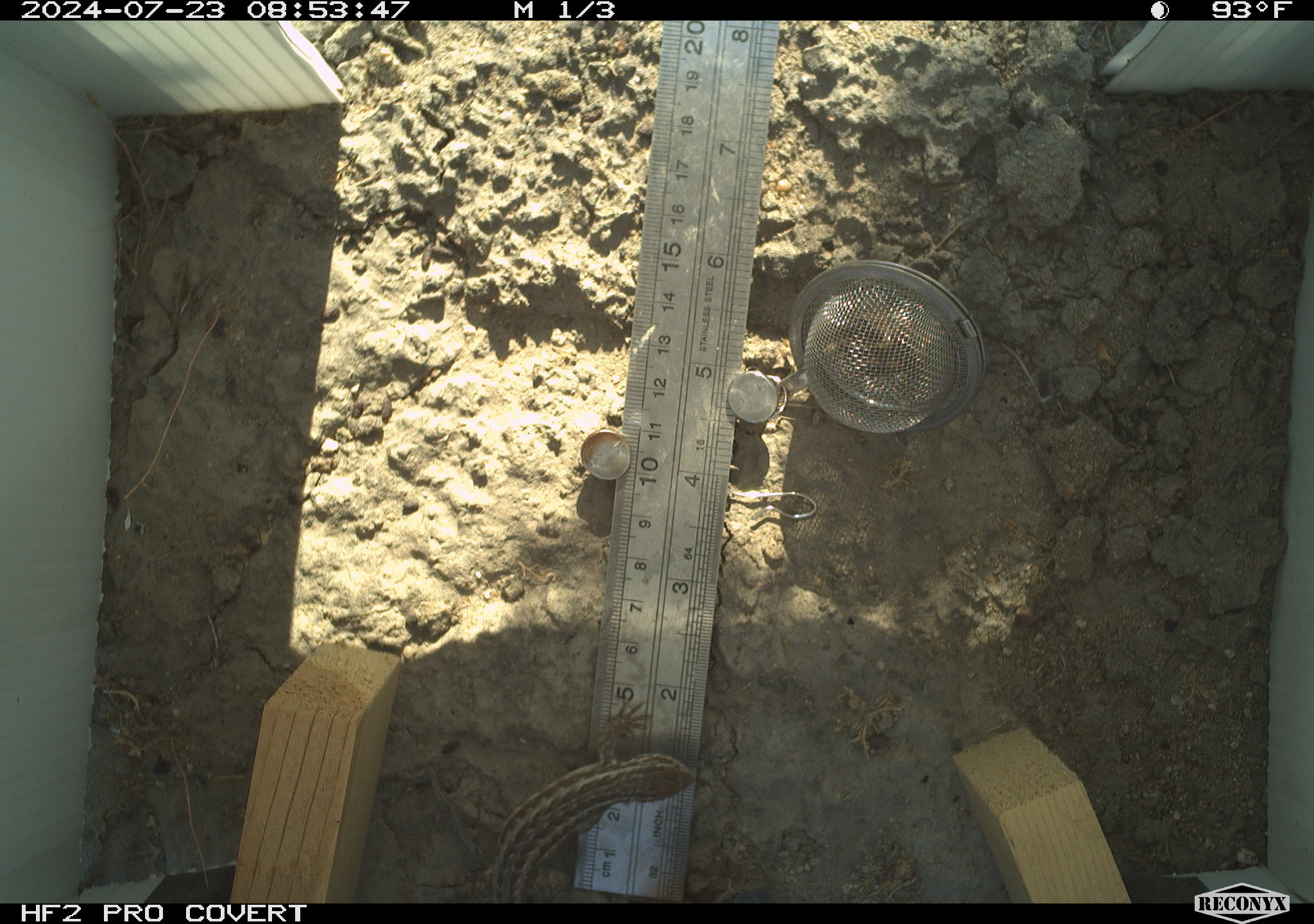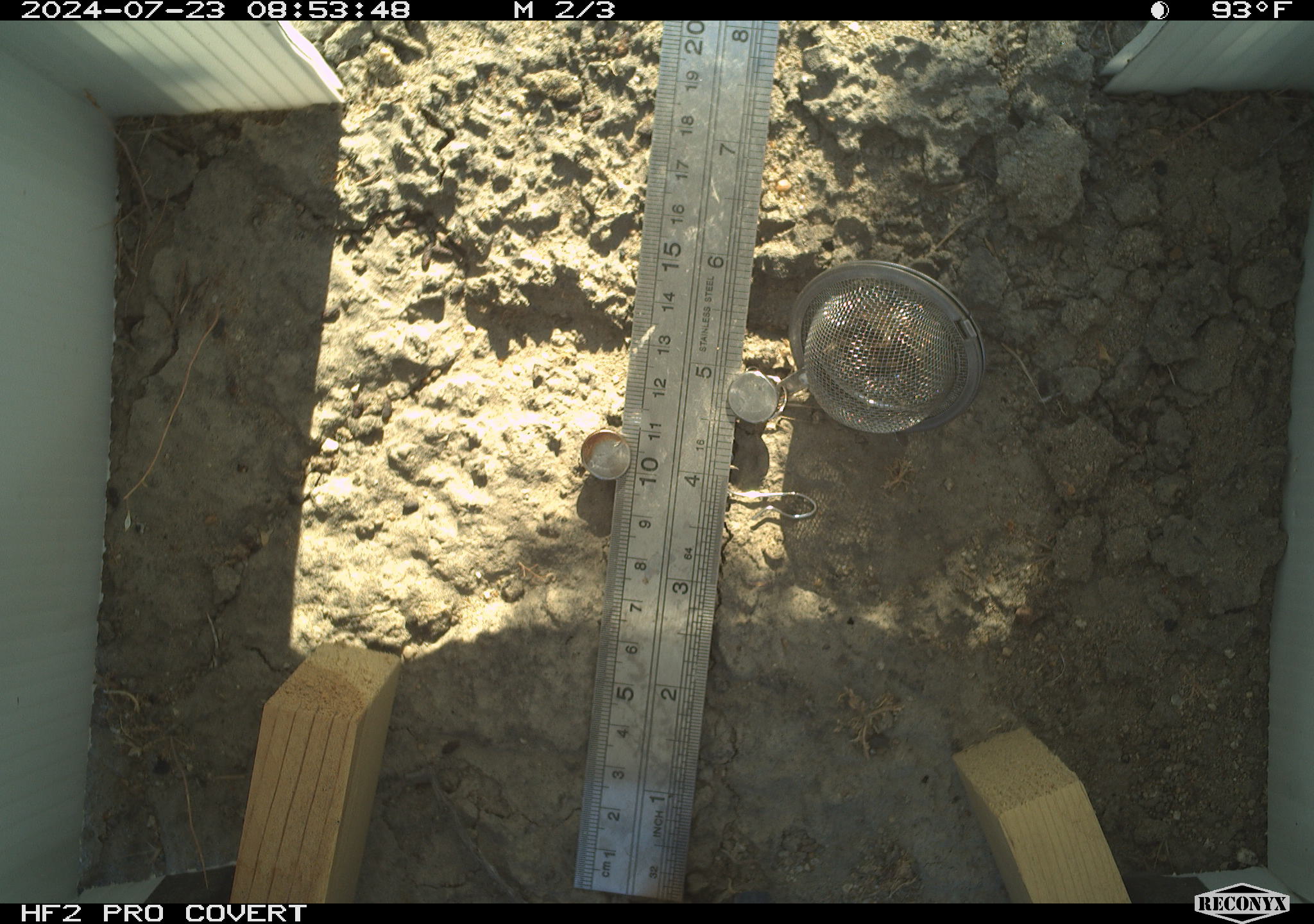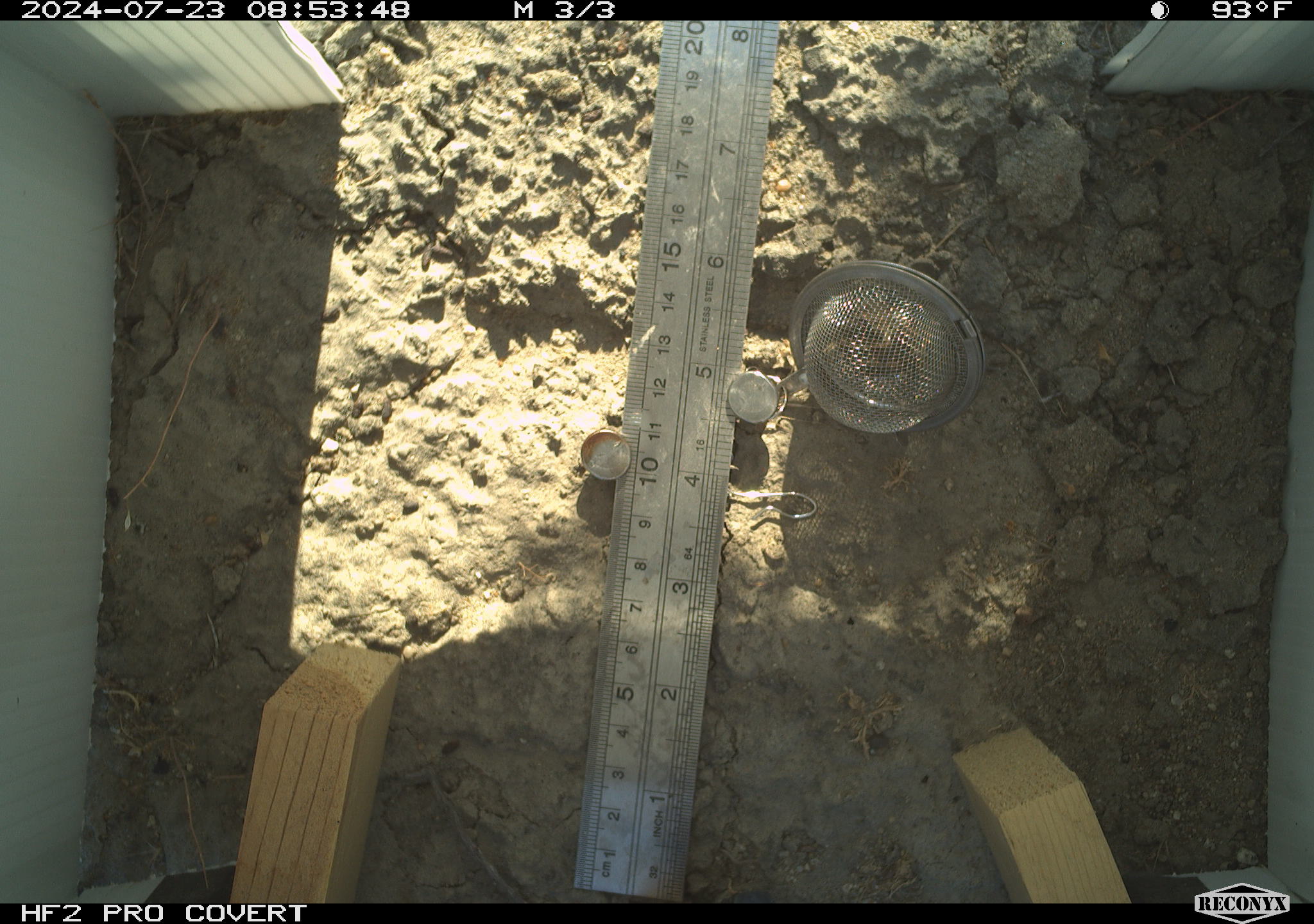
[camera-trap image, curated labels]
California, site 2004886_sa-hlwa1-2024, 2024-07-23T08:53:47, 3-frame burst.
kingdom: Animalia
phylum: Chordata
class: Reptilia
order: Squamata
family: Phrynosomatidae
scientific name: Phrynosomatidae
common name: phrynosomatid lizards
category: phrynosomatidae family